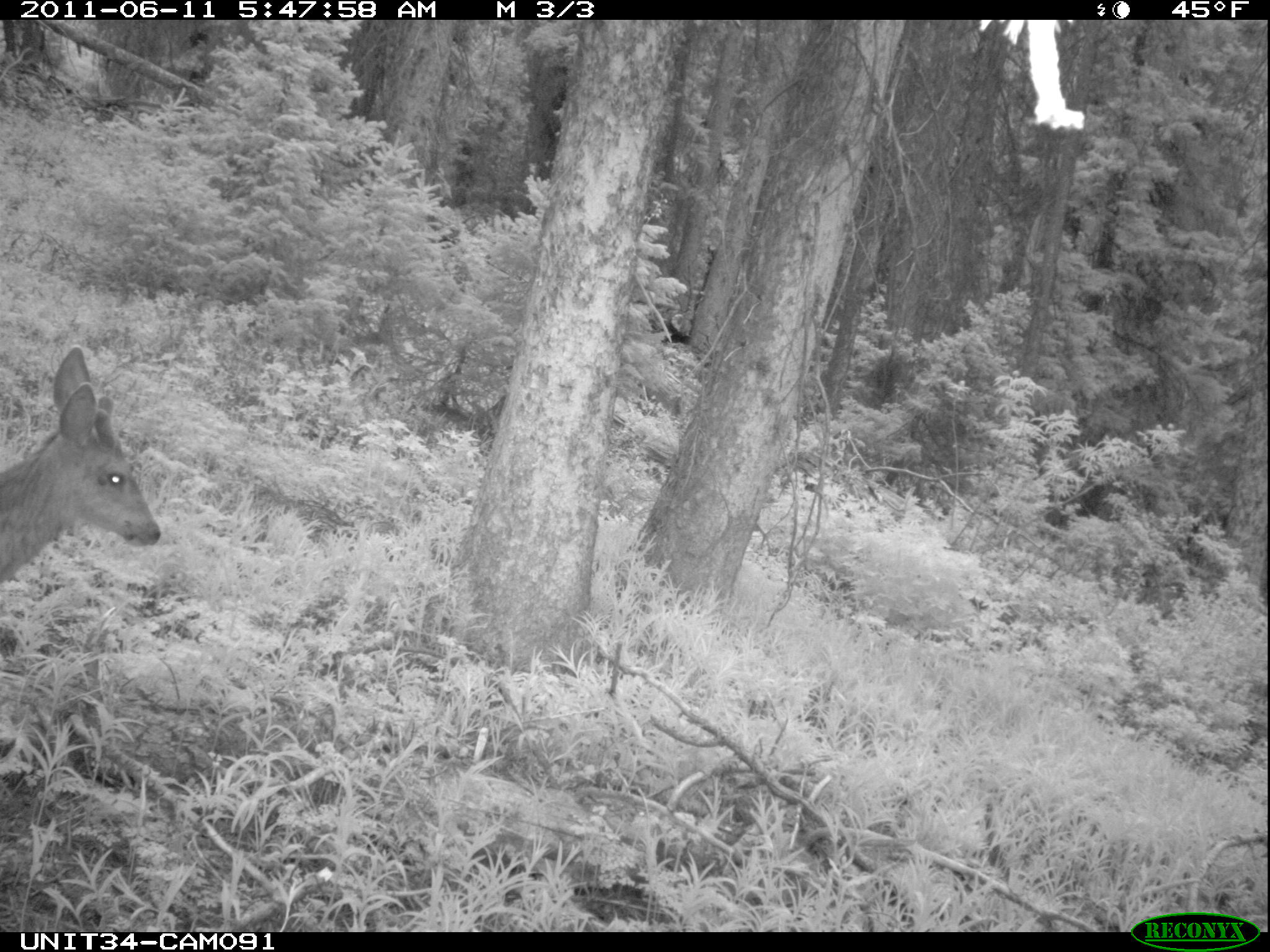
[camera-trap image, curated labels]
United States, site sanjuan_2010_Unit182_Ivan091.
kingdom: Animalia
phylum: Chordata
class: Mammalia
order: Artiodactyla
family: Cervidae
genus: Odocoileus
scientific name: Odocoileus hemionus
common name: mule deer